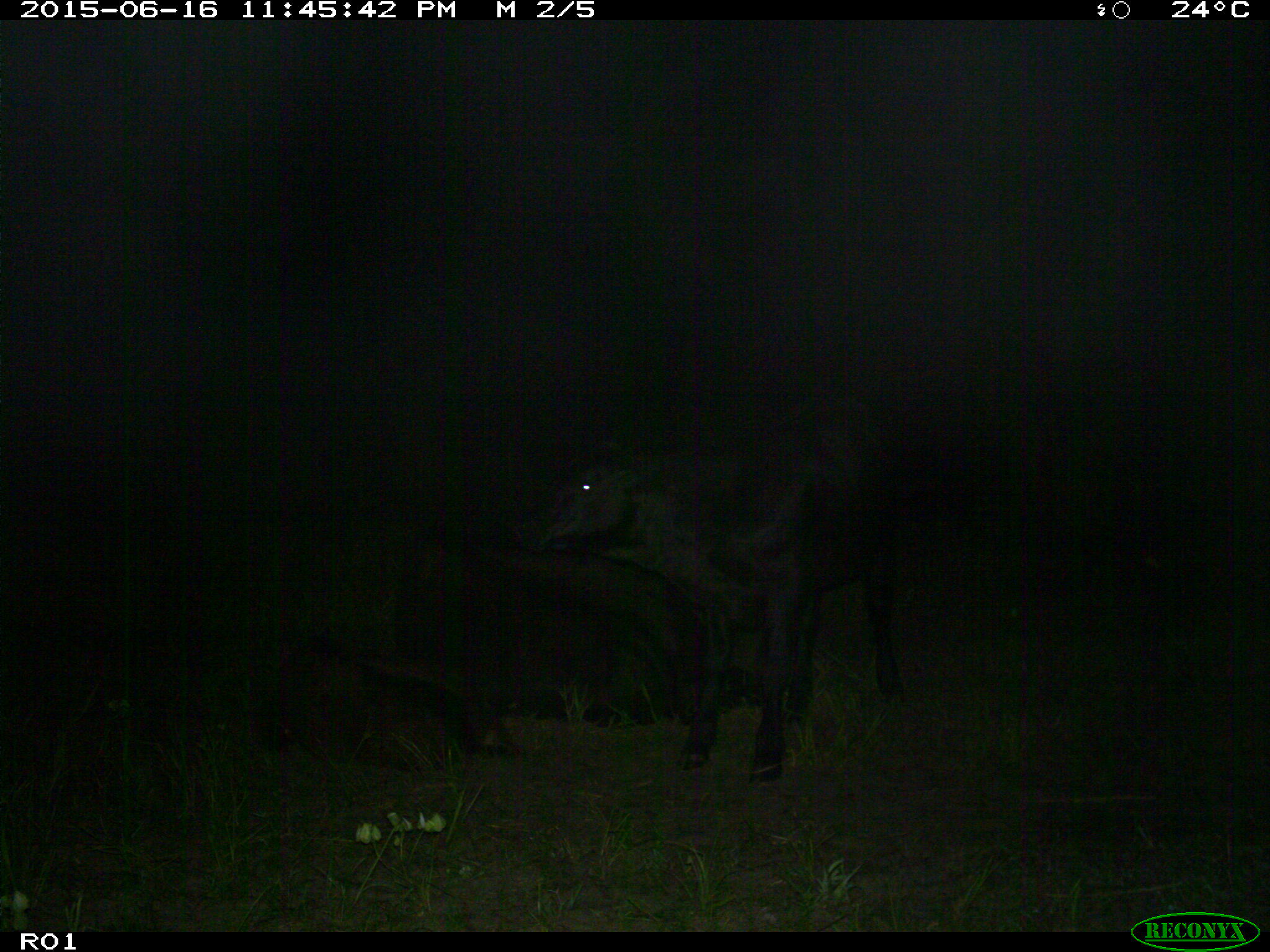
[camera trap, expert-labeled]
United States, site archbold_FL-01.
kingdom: Animalia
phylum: Chordata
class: Mammalia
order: Artiodactyla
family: Bovidae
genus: Bos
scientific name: Bos taurus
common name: domestic cow